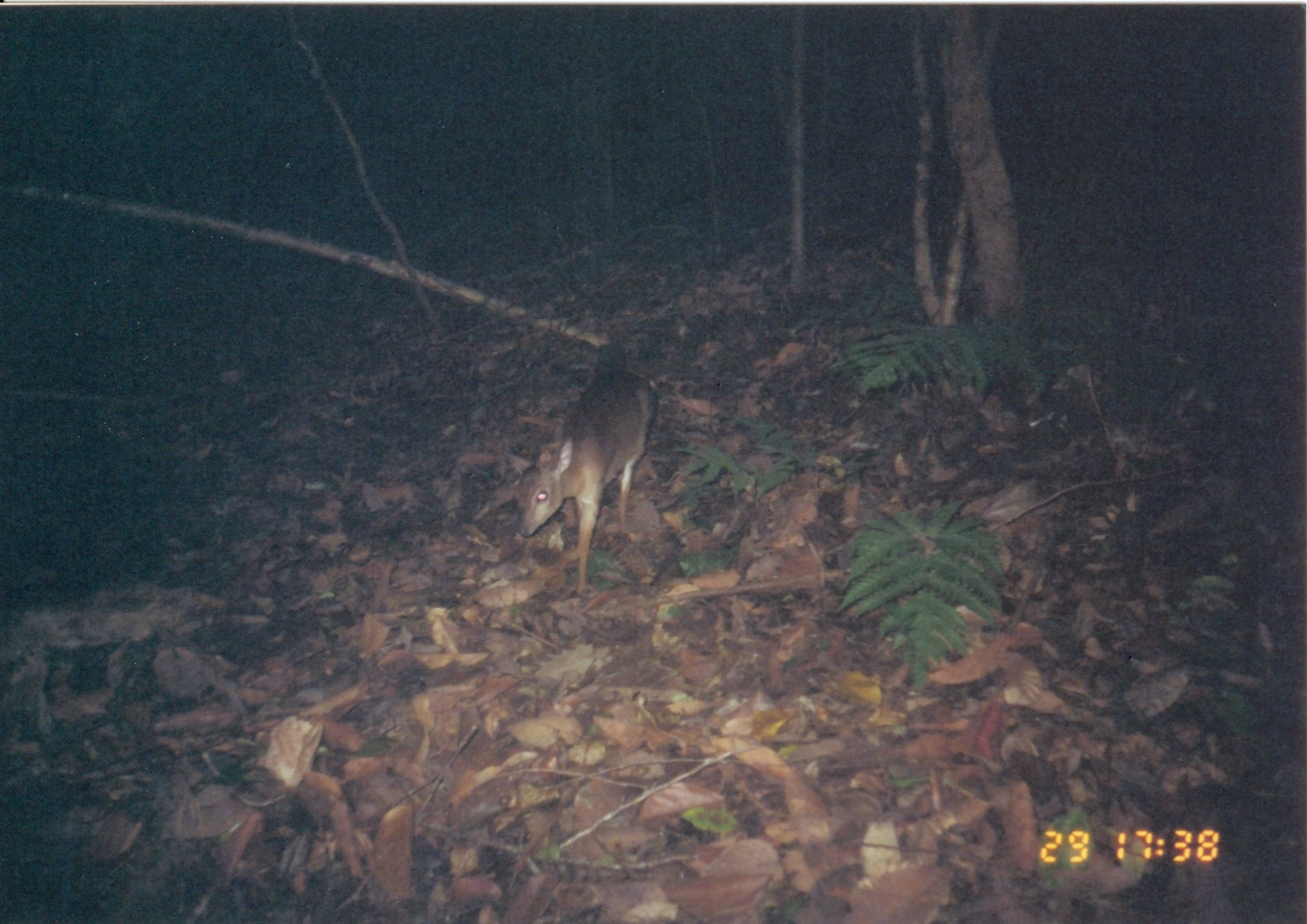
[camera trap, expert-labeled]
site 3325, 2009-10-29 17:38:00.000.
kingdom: Animalia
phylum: Chordata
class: Mammalia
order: Artiodactyla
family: Bovidae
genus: Nesotragus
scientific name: Nesotragus moschatus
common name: suni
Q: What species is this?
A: Nesotragus moschatus (suni).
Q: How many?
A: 1.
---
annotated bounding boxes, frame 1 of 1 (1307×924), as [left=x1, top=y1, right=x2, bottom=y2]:
nesotragus moschatus: [left=511, top=364, right=656, bottom=598]; [left=511, top=364, right=656, bottom=598]